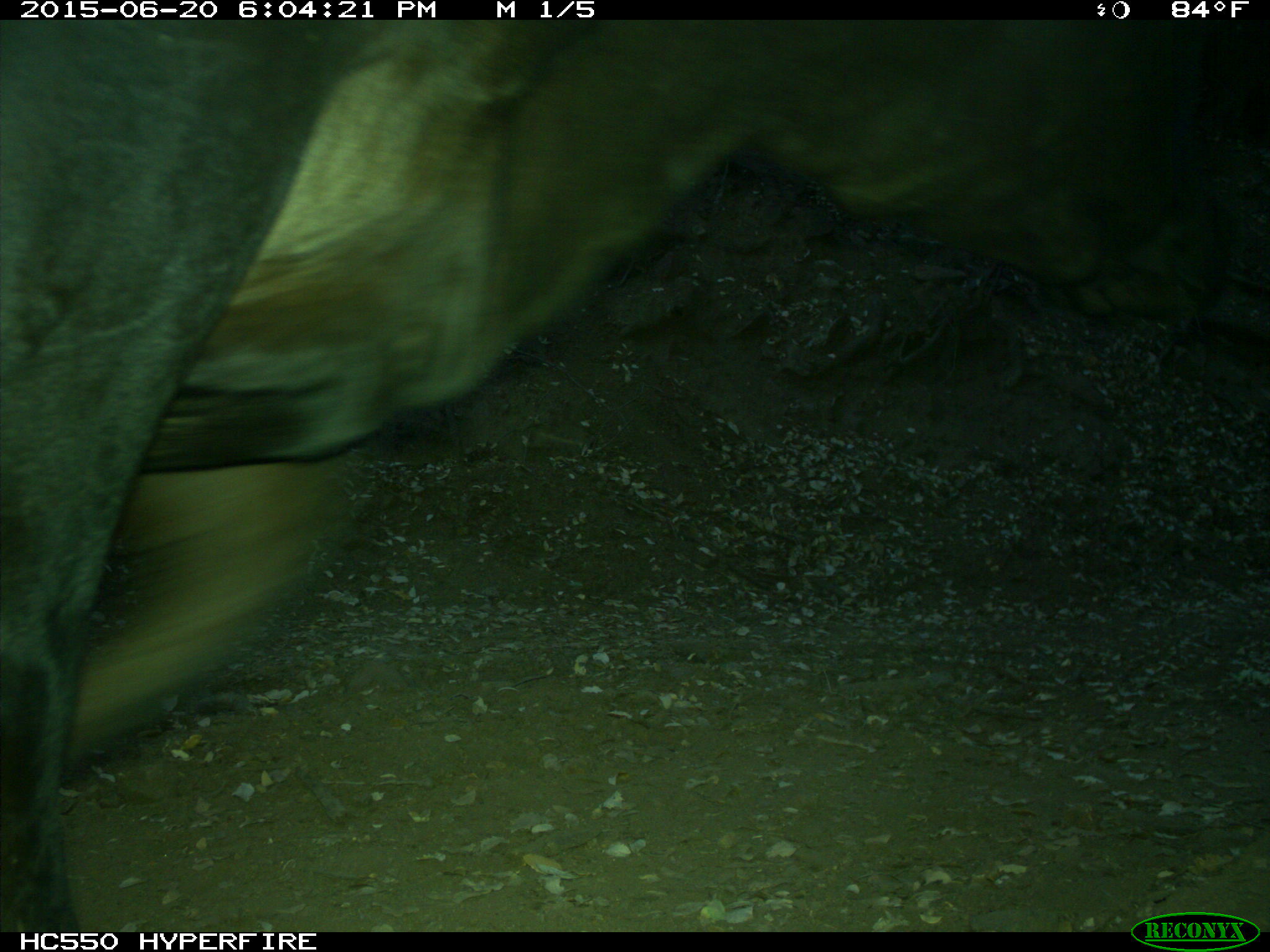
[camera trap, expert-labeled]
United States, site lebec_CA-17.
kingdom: Animalia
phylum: Chordata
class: Mammalia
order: Artiodactyla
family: Bovidae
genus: Bos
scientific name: Bos taurus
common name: domestic cow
Bos taurus (domestic cow).